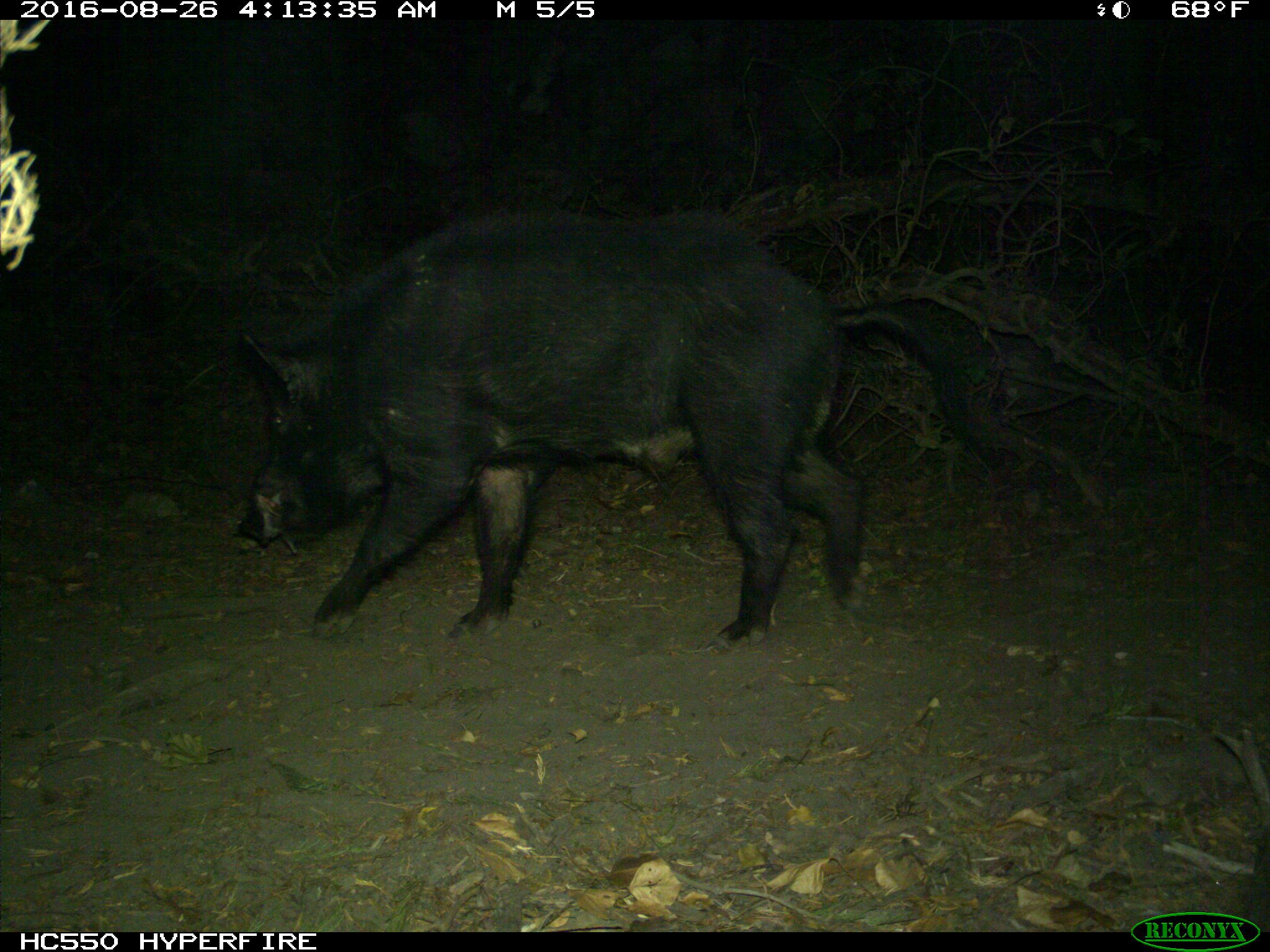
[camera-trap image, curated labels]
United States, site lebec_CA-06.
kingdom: Animalia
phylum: Chordata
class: Mammalia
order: Artiodactyla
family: Suidae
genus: Sus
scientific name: Sus scrofa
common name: wild boar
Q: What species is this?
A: Sus scrofa (wild boar).